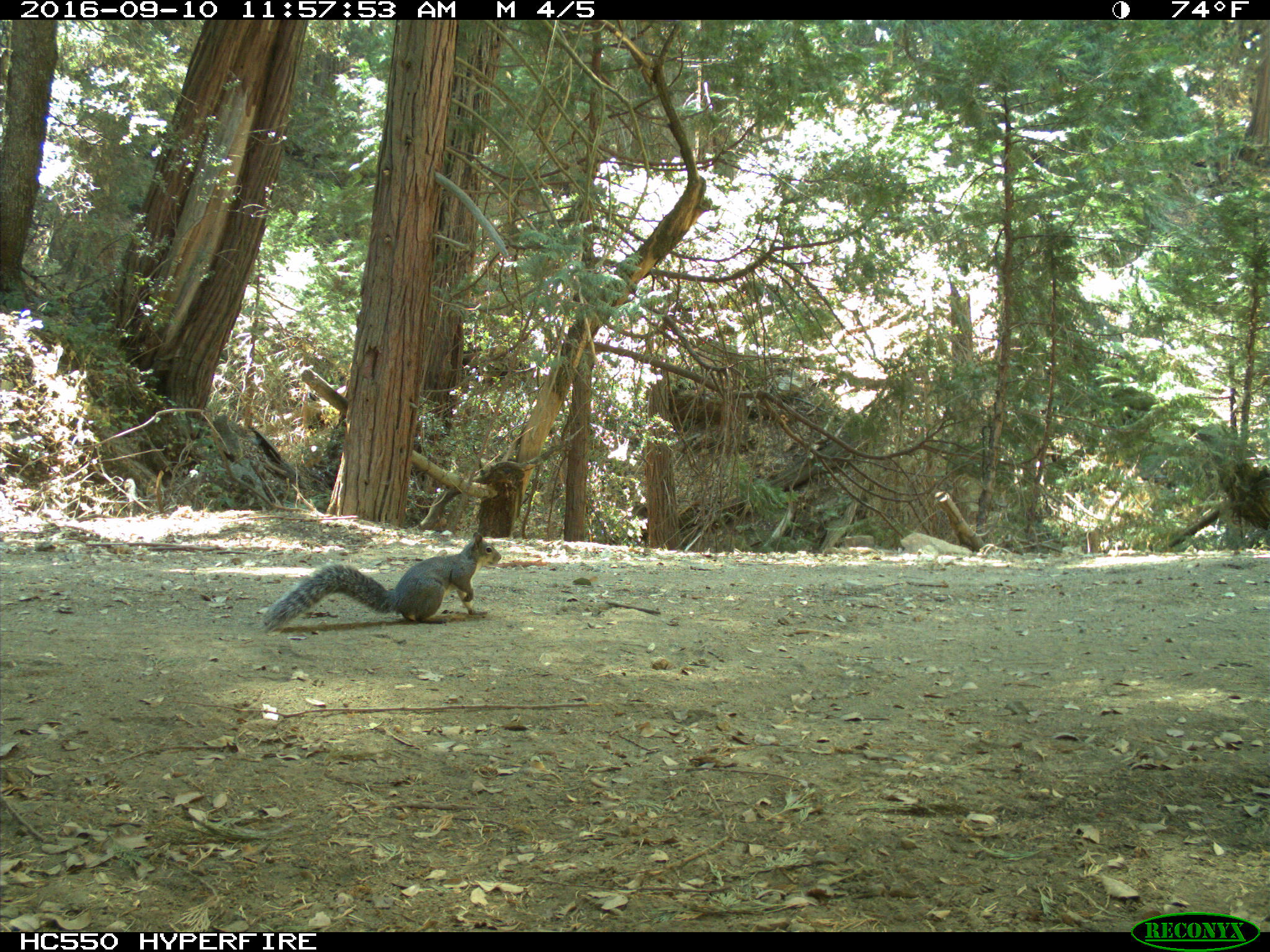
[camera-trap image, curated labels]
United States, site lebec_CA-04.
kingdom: Animalia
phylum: Chordata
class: Mammalia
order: Rodentia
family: Sciuridae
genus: Sciurus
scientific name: Sciurus carolinensis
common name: eastern gray squirrel